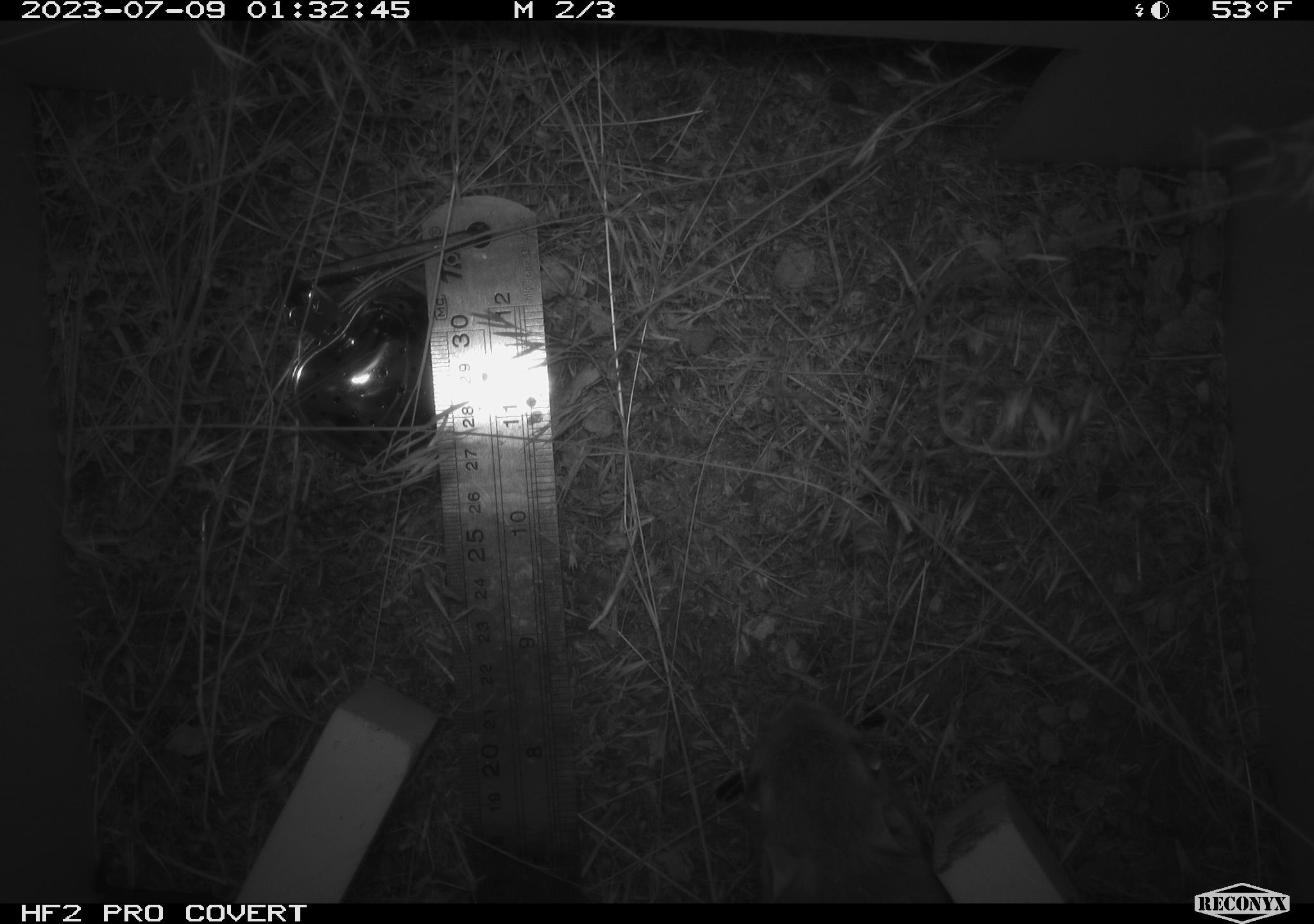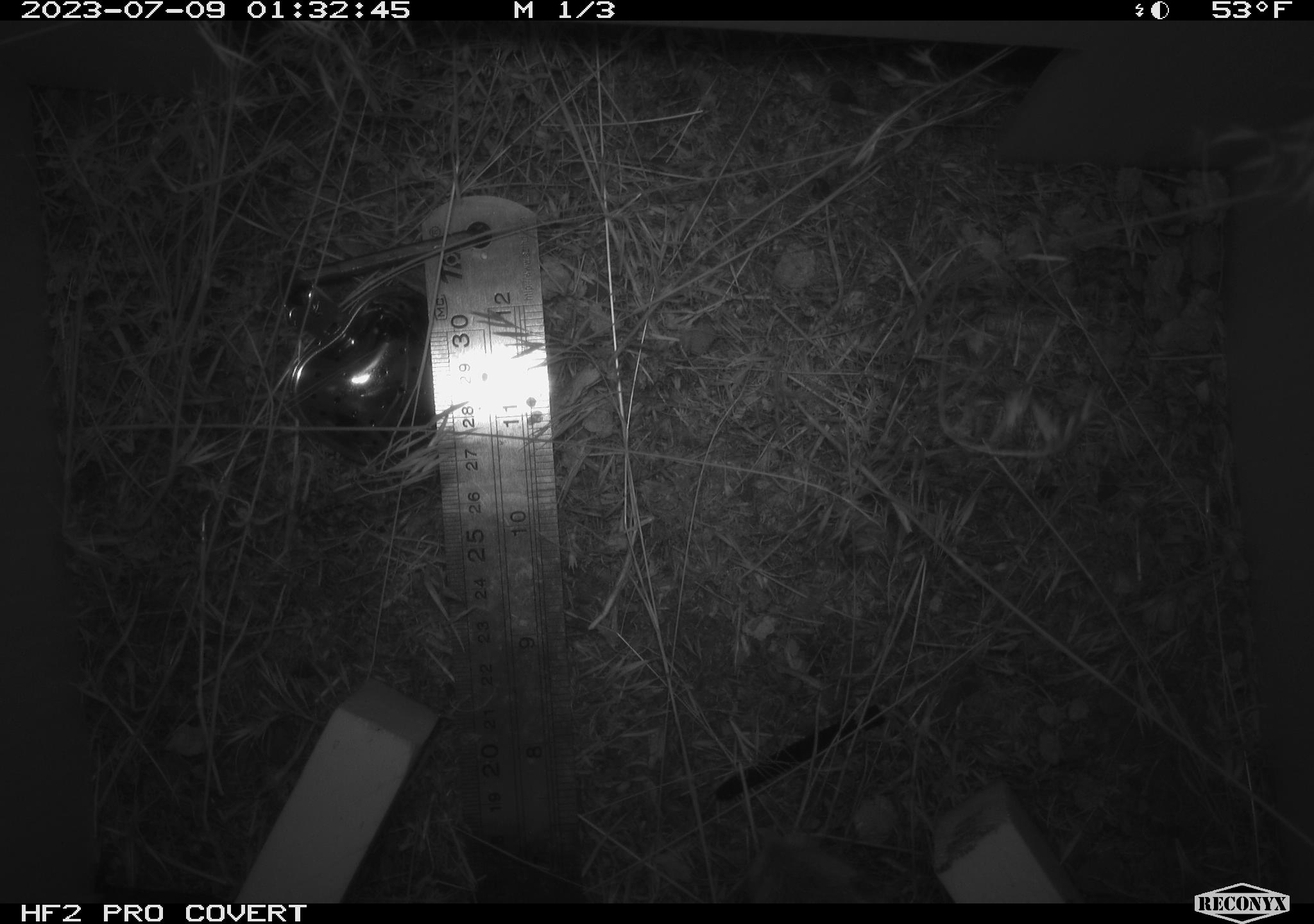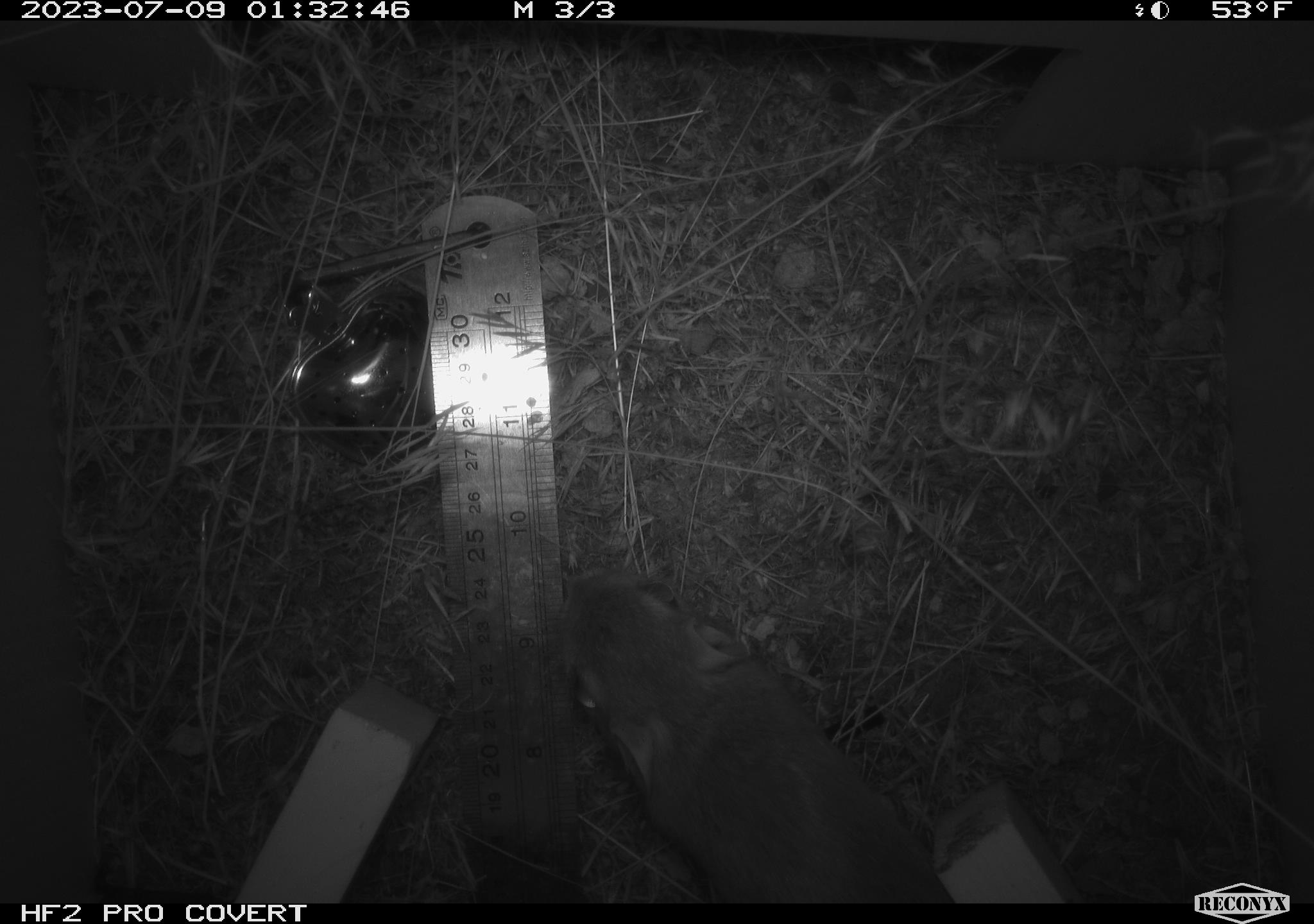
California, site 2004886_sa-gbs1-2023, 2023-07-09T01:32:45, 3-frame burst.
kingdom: Animalia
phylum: Chordata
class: Mammalia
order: Rodentia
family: Heteromyidae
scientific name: Heteromyidae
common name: kangaroo rats and pocket mice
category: heteromyidae family